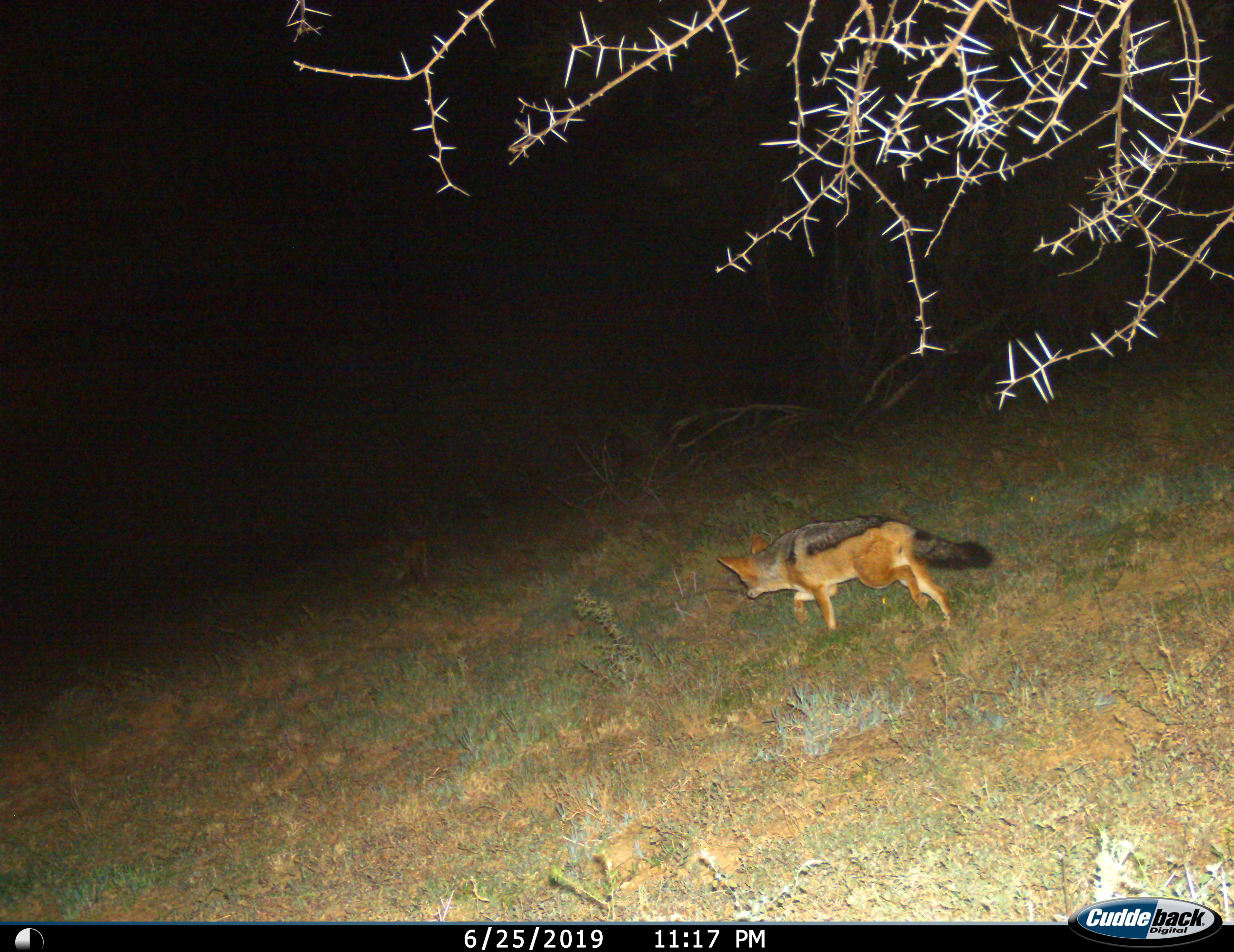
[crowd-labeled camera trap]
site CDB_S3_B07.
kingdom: Animalia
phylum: Chordata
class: Mammalia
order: Carnivora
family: Canidae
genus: Lupulella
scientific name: Lupulella mesomelas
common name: black-backed jackal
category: jackalblackbacked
Jackalblackbacked (black-backed jackal) (Lupulella mesomelas), count 1. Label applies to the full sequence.